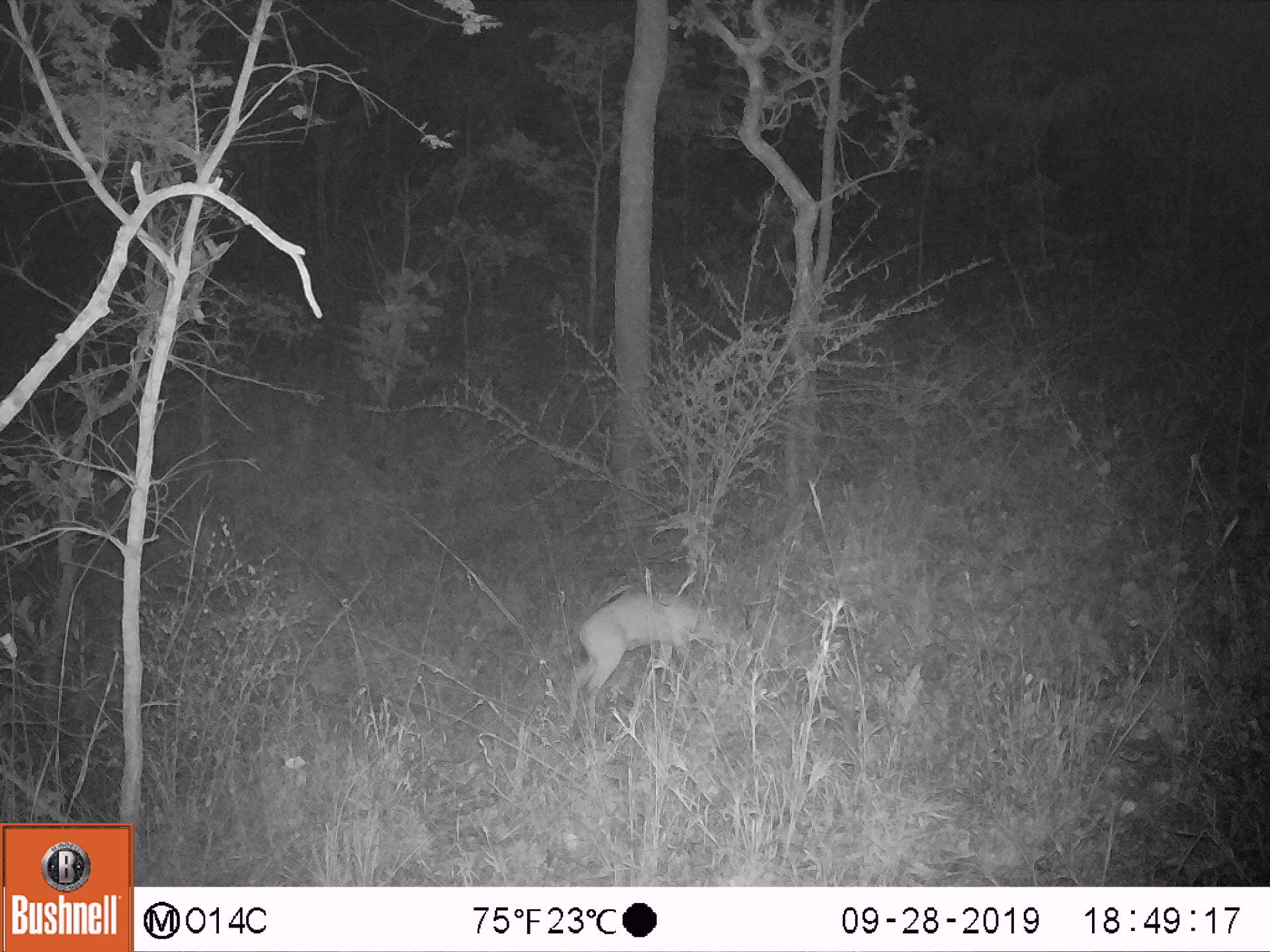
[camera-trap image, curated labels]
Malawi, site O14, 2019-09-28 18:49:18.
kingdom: Animalia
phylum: Chordata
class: Mammalia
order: Artiodactyla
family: Bovidae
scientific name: Antilopinae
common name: small antelope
Small antelope (Antilopinae), count 1.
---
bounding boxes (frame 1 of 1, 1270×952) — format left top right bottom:
small antelope: 530 581 769 738